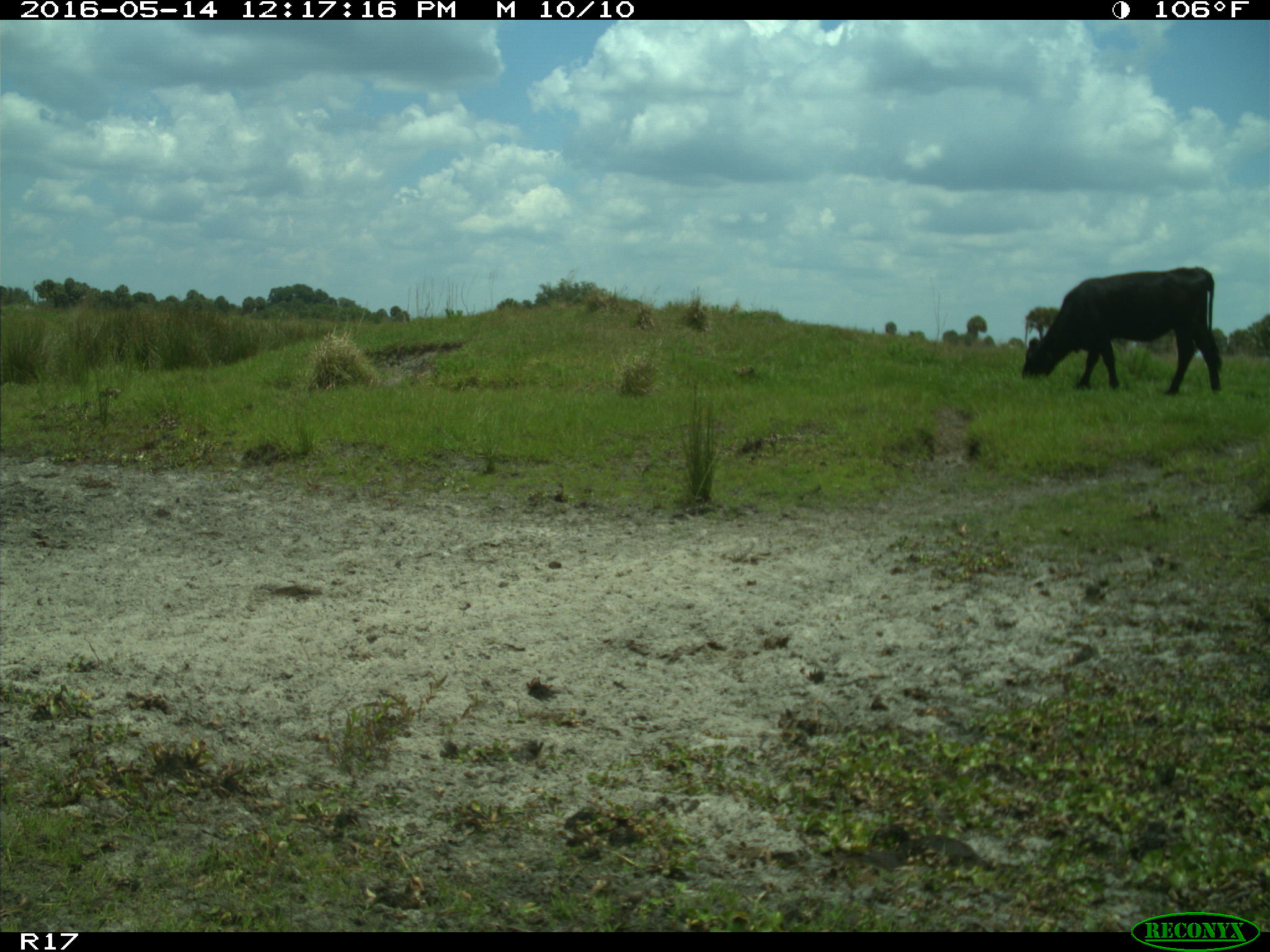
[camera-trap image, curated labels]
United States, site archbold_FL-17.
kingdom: Animalia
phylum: Chordata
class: Mammalia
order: Artiodactyla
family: Bovidae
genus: Bos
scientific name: Bos taurus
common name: domestic cow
Bos taurus (domestic cow).